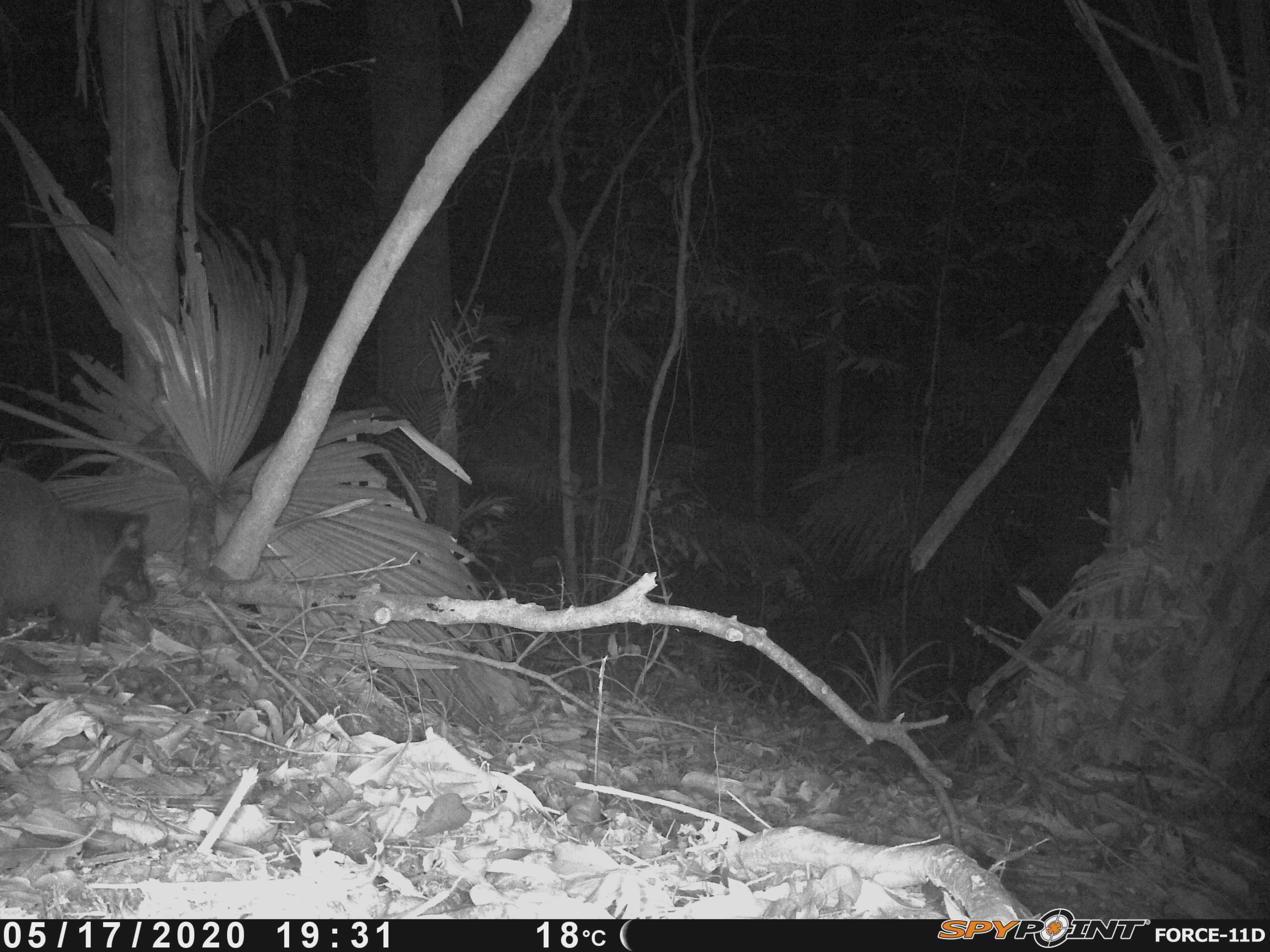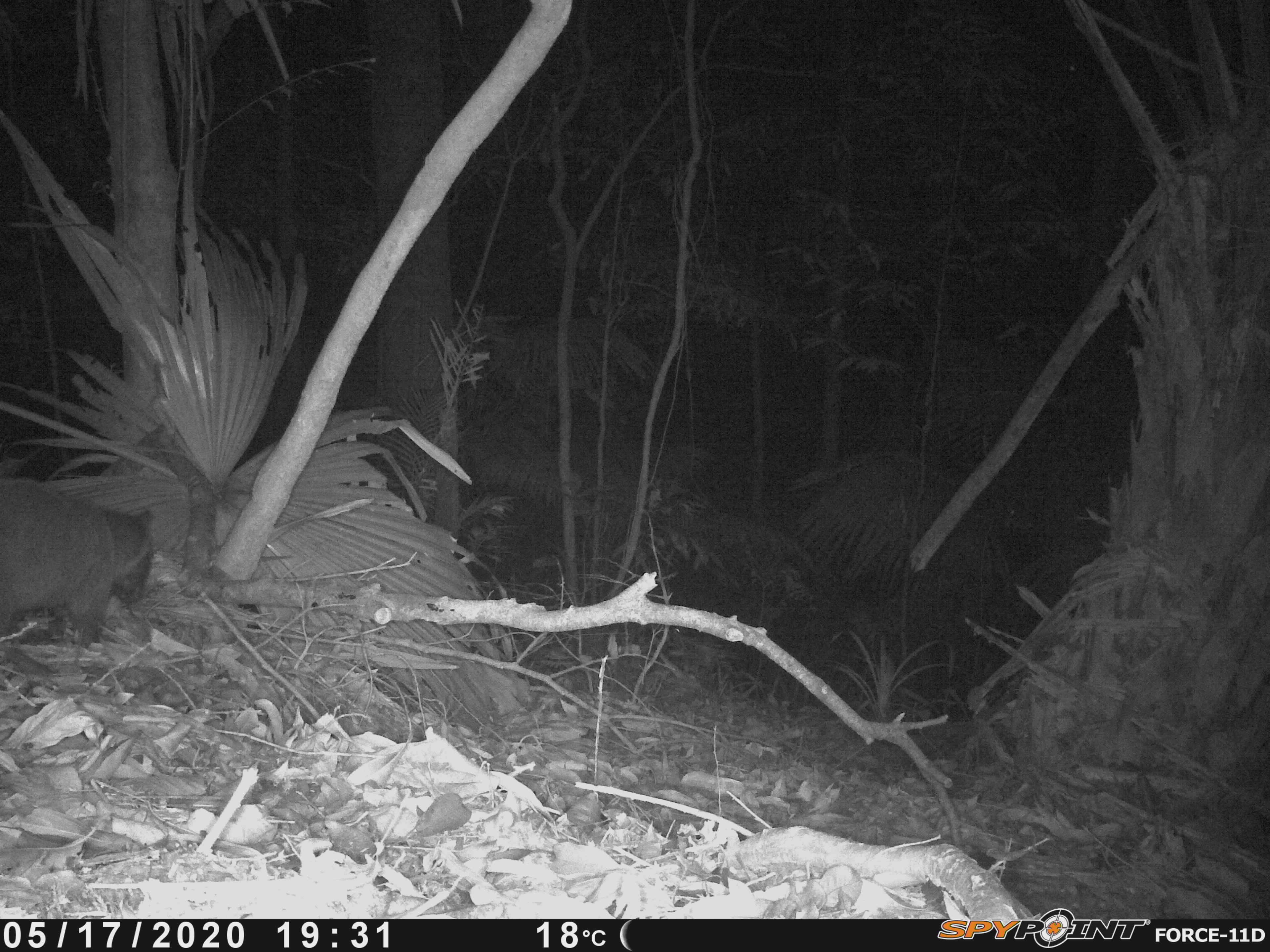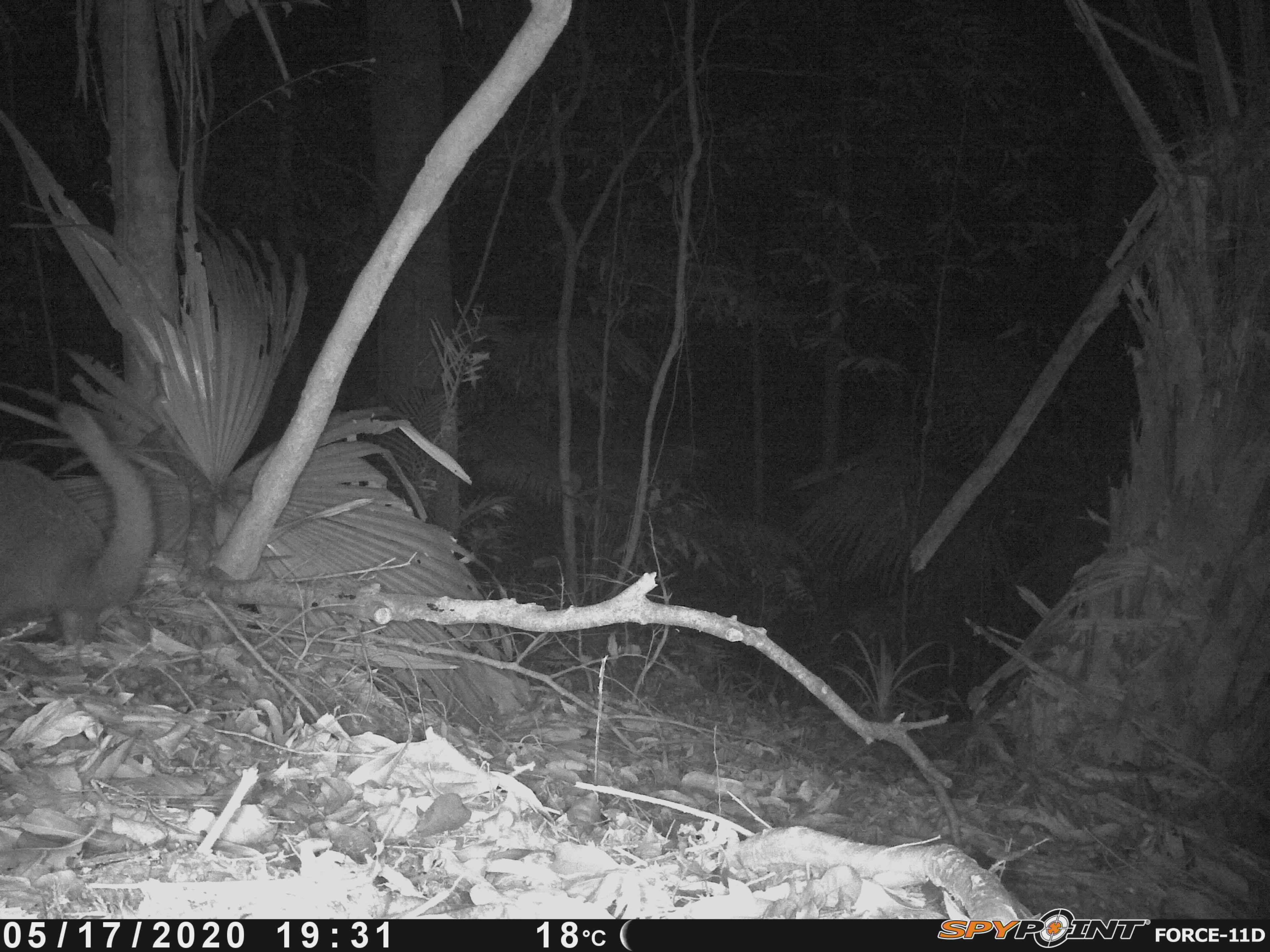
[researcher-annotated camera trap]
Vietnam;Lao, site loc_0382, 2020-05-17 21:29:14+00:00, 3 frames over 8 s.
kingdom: Animalia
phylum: Chordata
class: Mammalia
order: Carnivora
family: Viverridae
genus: Paguma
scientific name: Paguma larvata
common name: masked palm civet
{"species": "masked palm civet (Paguma larvata)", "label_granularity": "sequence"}